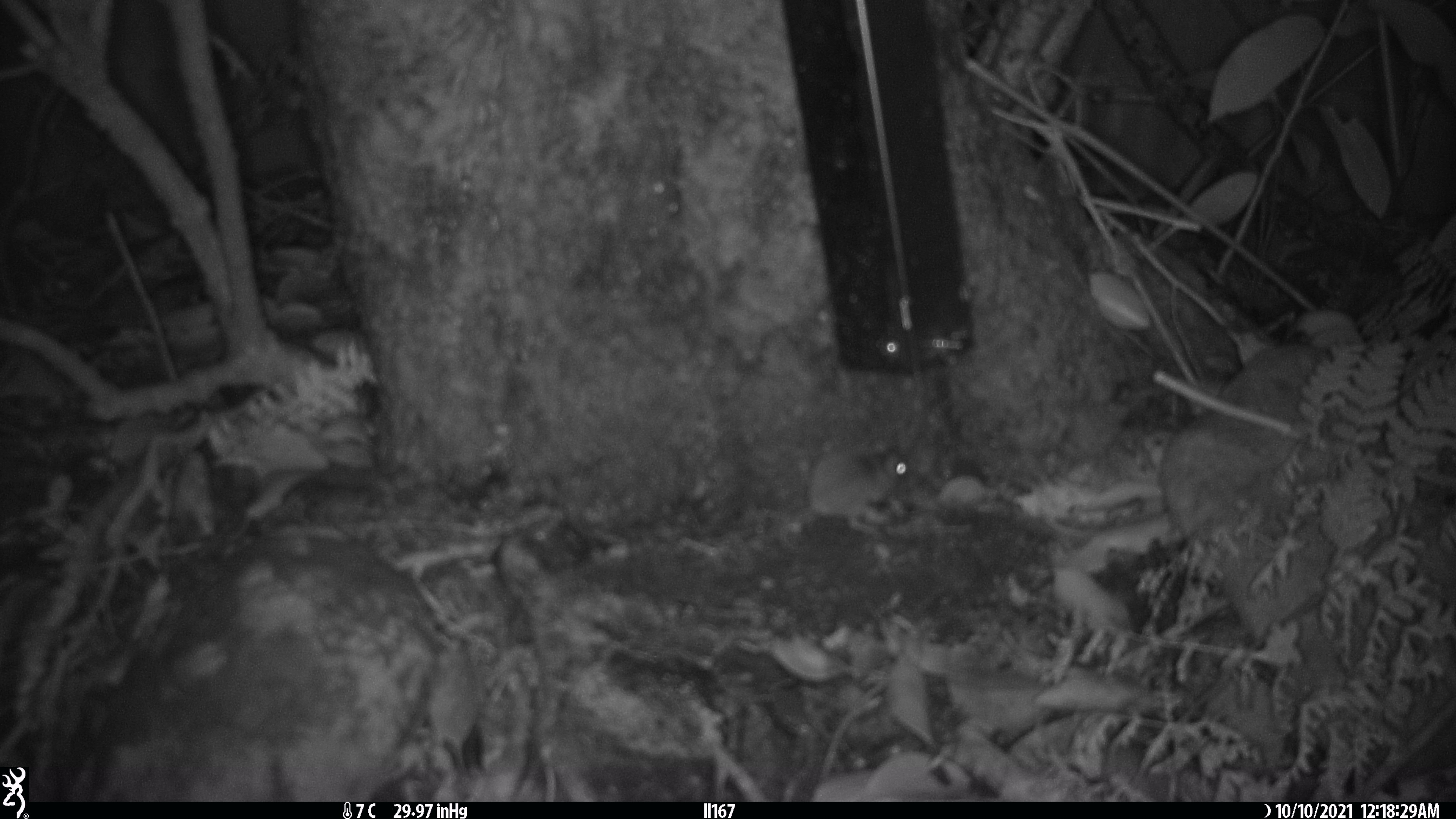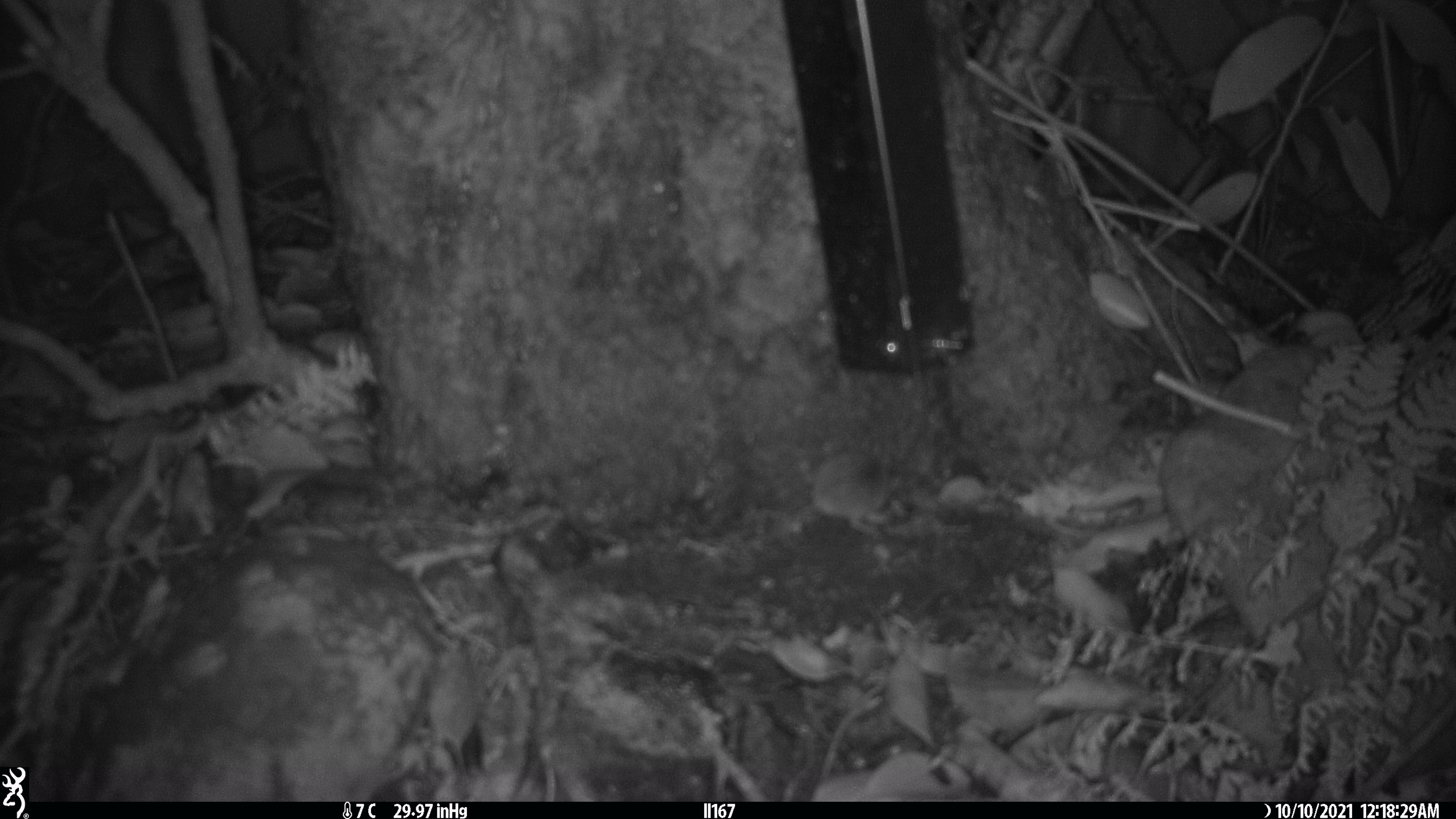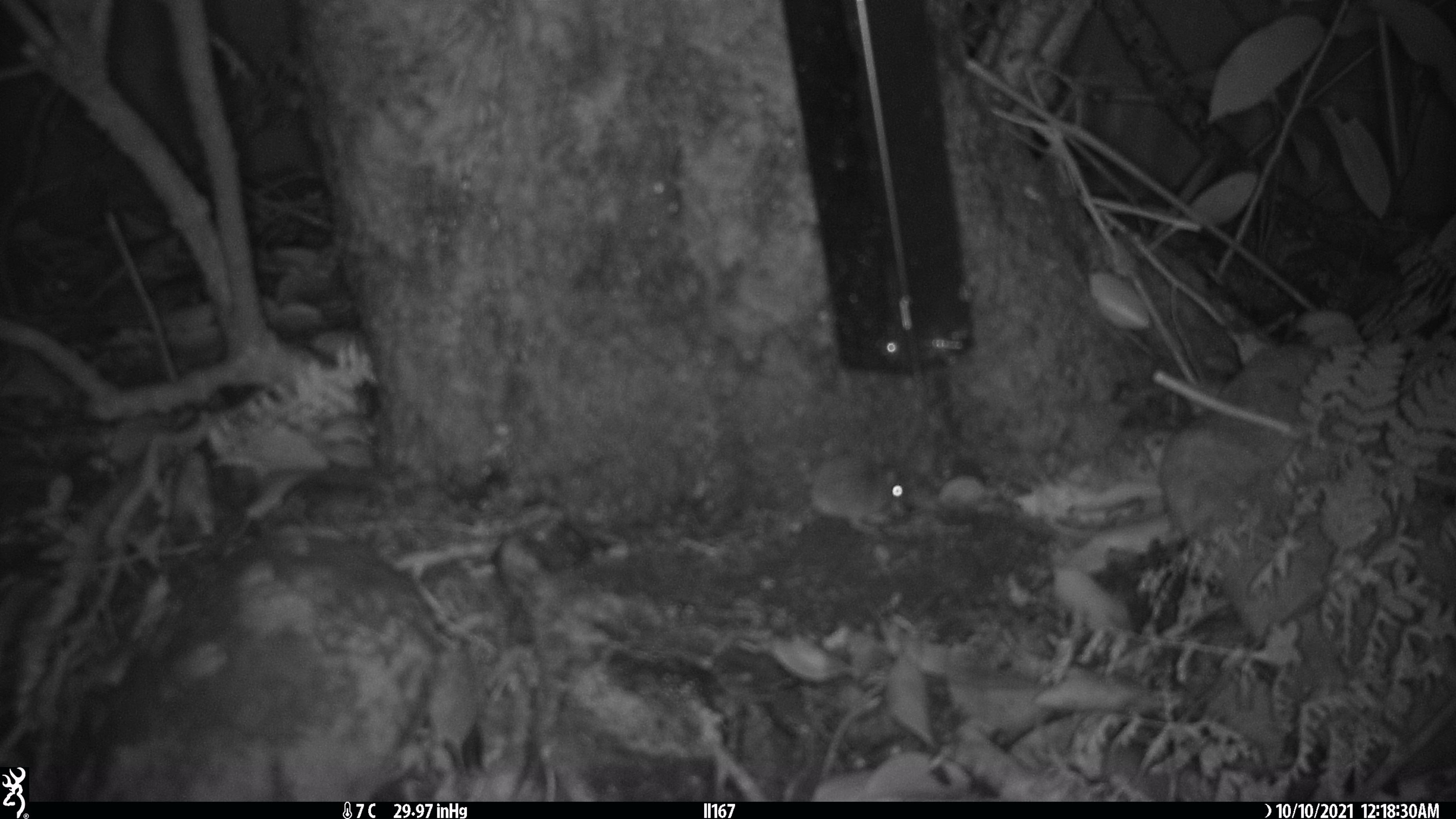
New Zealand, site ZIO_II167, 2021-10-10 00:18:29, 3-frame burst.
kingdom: Animalia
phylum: Chordata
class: Mammalia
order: Rodentia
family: Muridae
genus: Mus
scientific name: Mus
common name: mouse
Mouse (Mus).